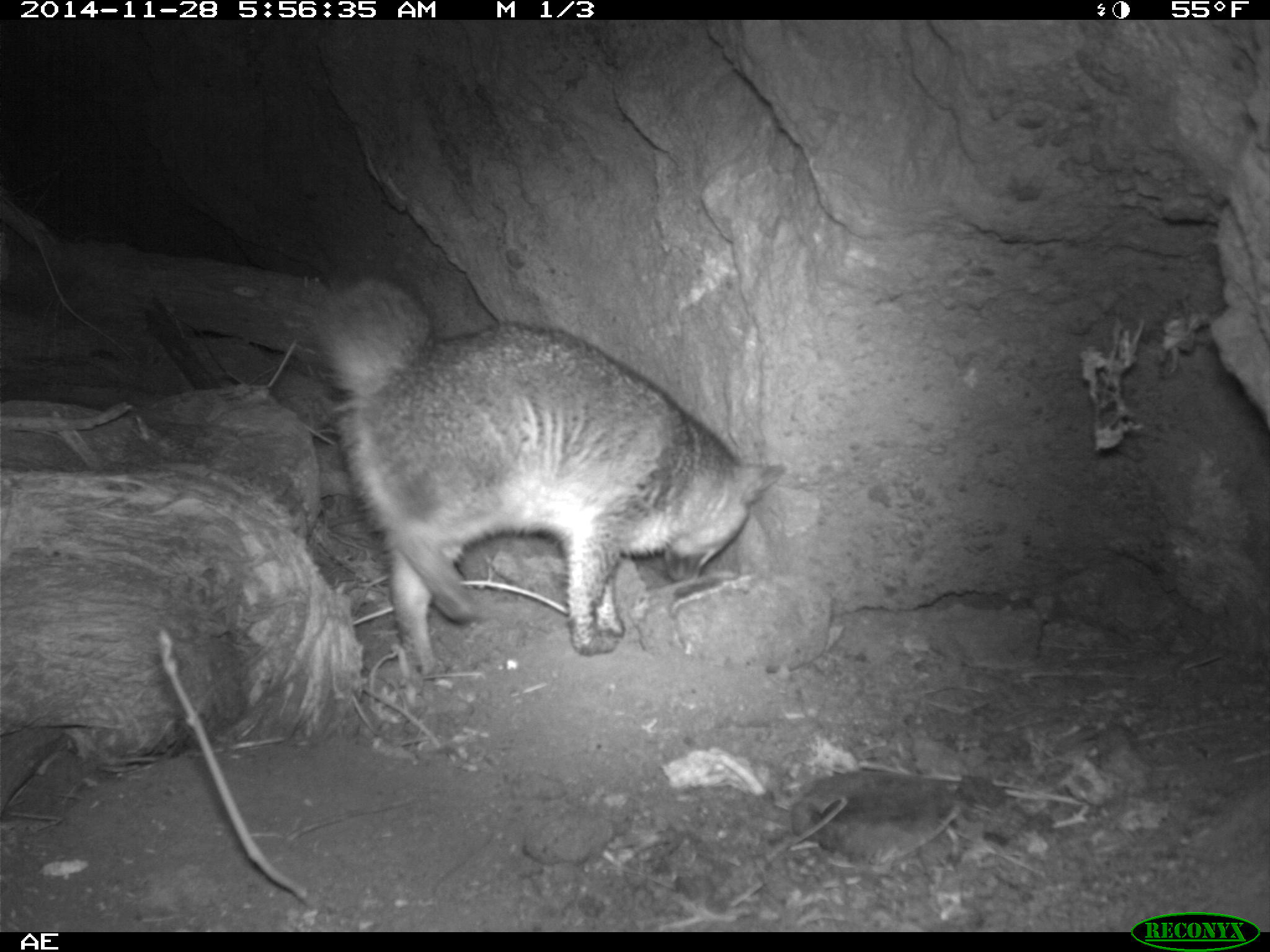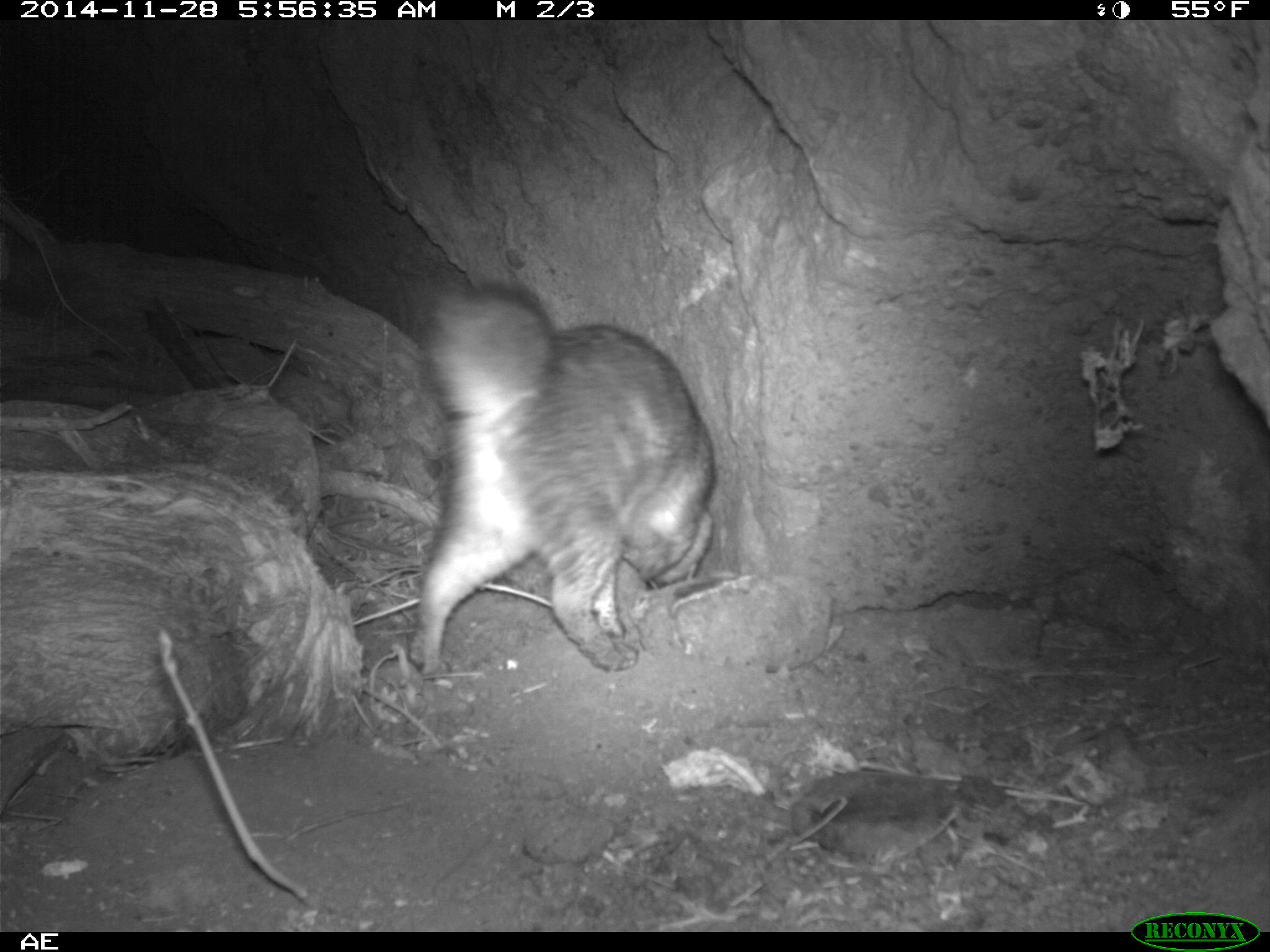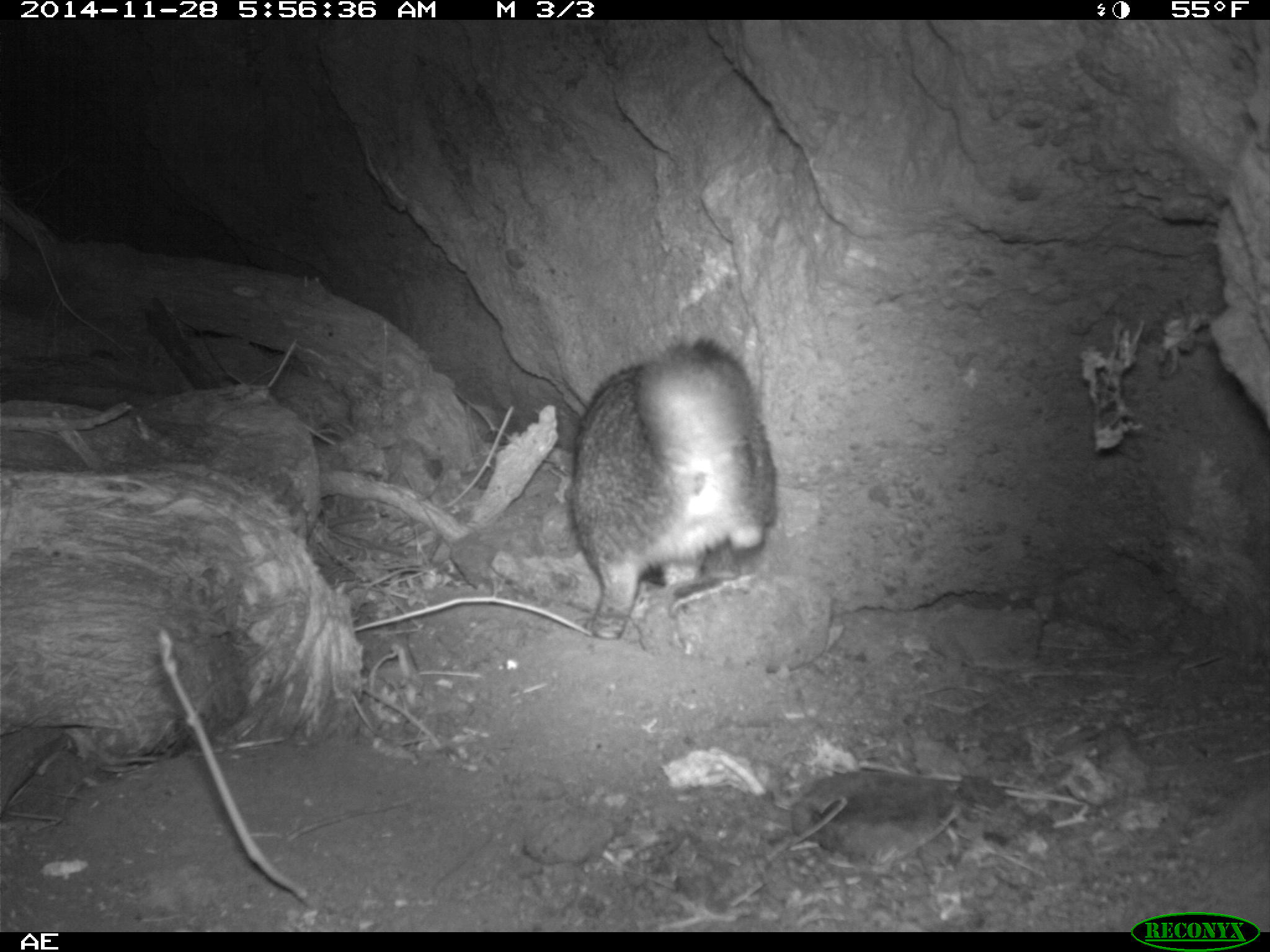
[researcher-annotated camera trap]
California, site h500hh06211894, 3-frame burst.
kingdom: Animalia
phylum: Chordata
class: Mammalia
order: Carnivora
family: Canidae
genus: Urocyon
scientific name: Urocyon littoralis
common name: island fox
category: fox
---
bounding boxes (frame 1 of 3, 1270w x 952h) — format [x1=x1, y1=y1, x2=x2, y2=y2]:
fox: [x1=314, y1=278, x2=788, y2=679]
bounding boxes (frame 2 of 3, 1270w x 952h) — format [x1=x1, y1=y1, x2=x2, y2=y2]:
fox: [x1=409, y1=278, x2=715, y2=679]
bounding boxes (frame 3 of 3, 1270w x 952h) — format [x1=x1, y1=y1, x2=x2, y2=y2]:
fox: [x1=568, y1=336, x2=778, y2=640]